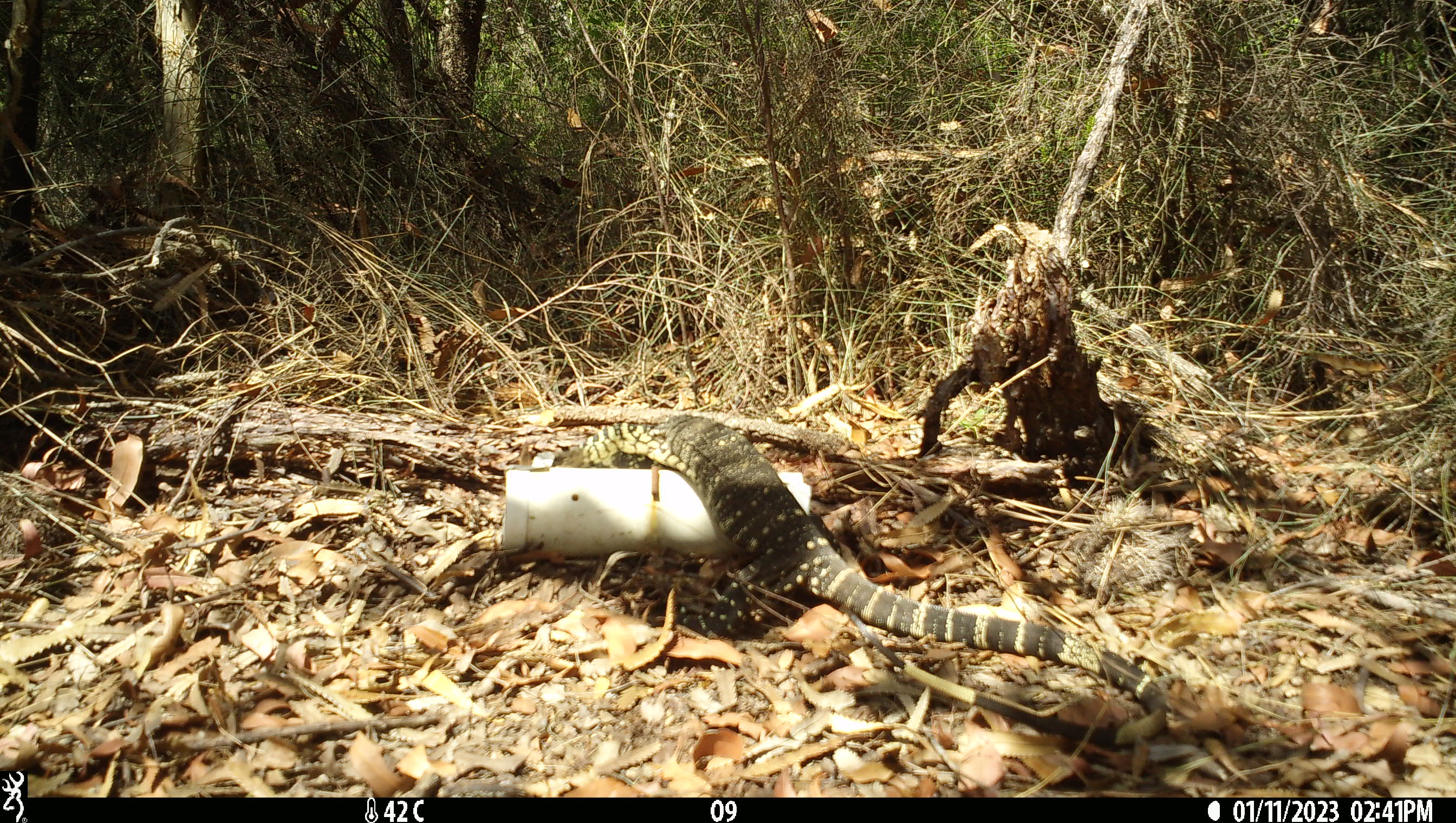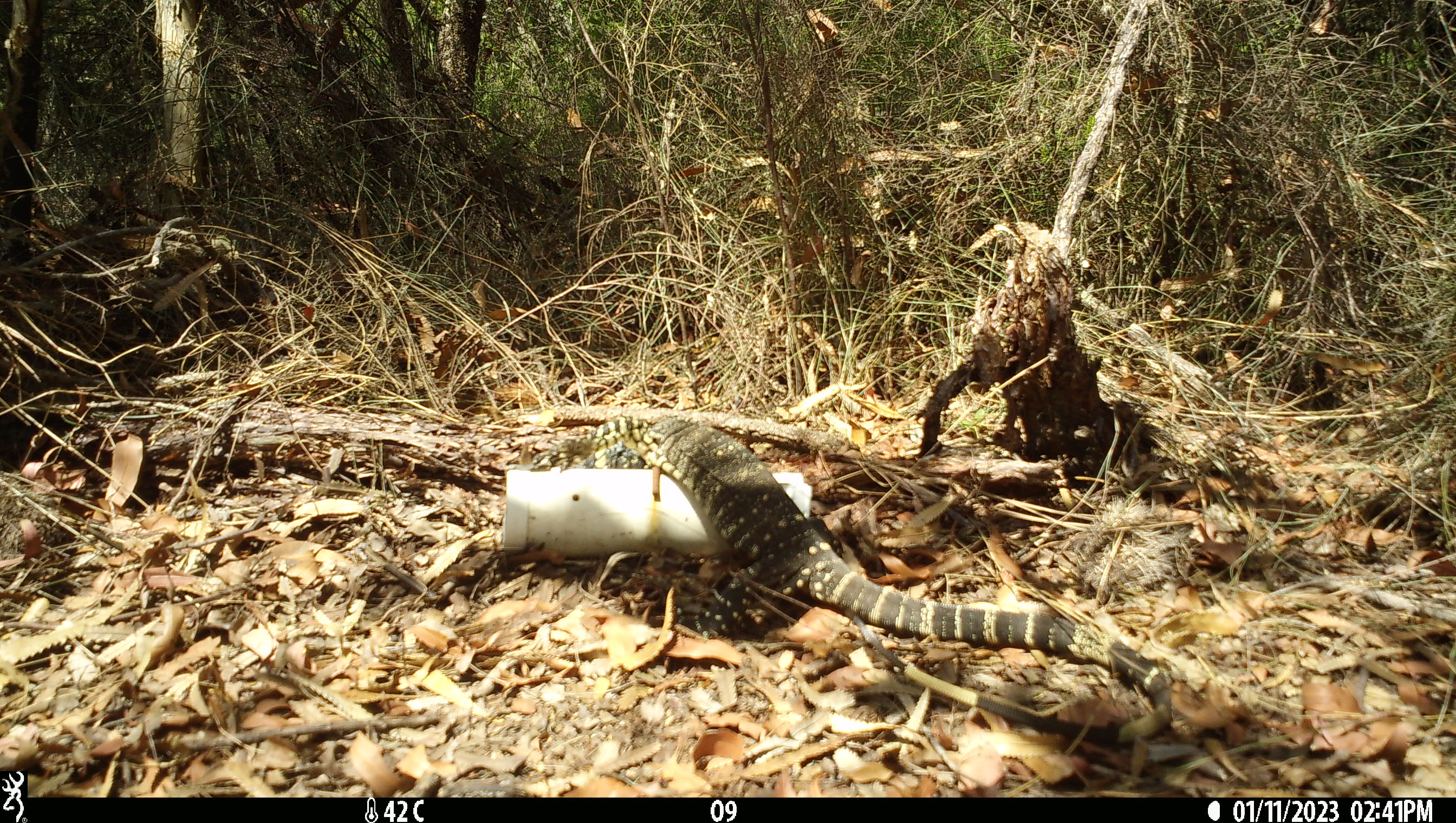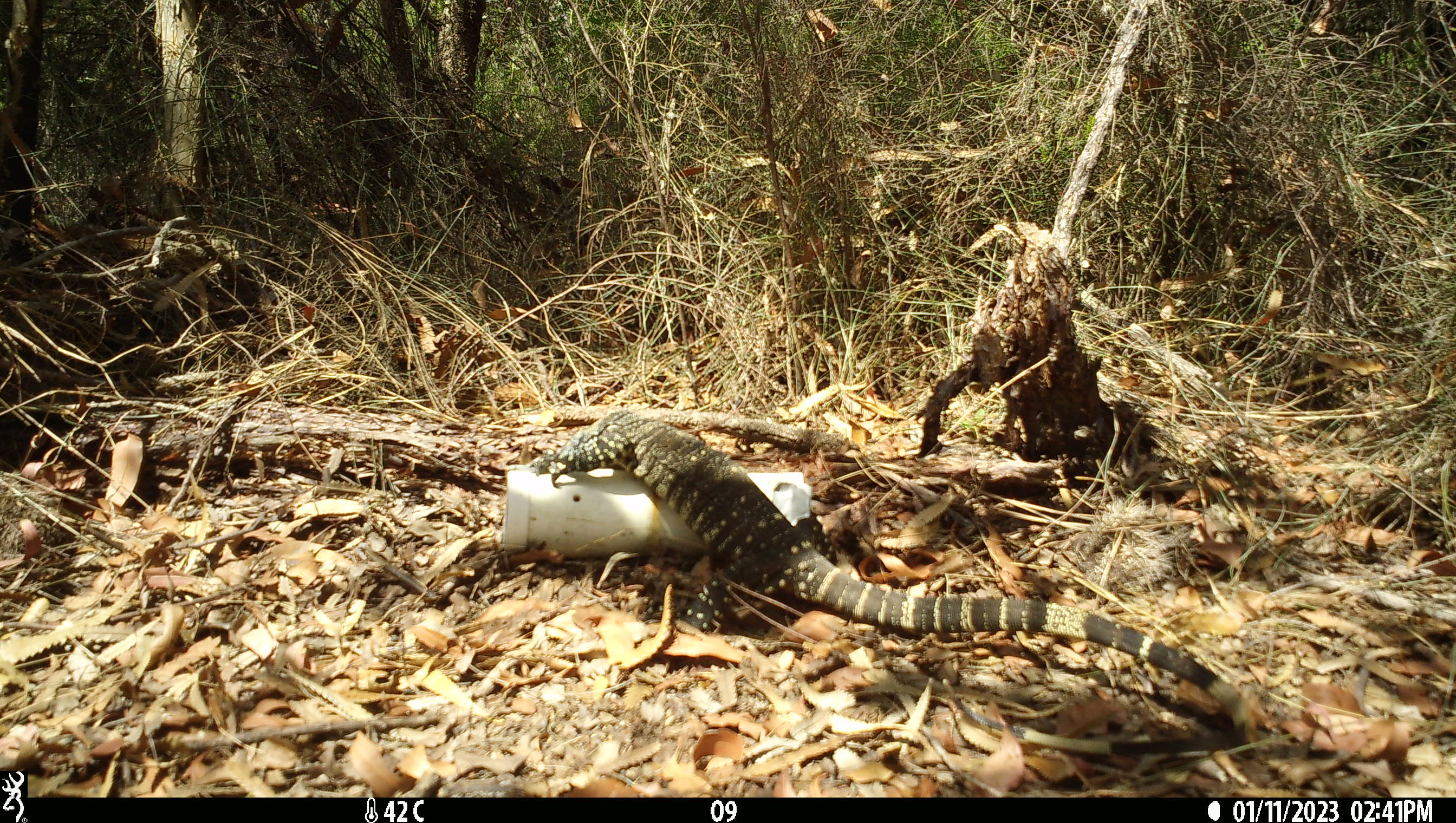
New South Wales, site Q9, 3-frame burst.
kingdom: Animalia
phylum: Chordata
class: Reptilia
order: Squamata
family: Varanidae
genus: Varanus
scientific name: Varanus varius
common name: lace monitor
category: goanna